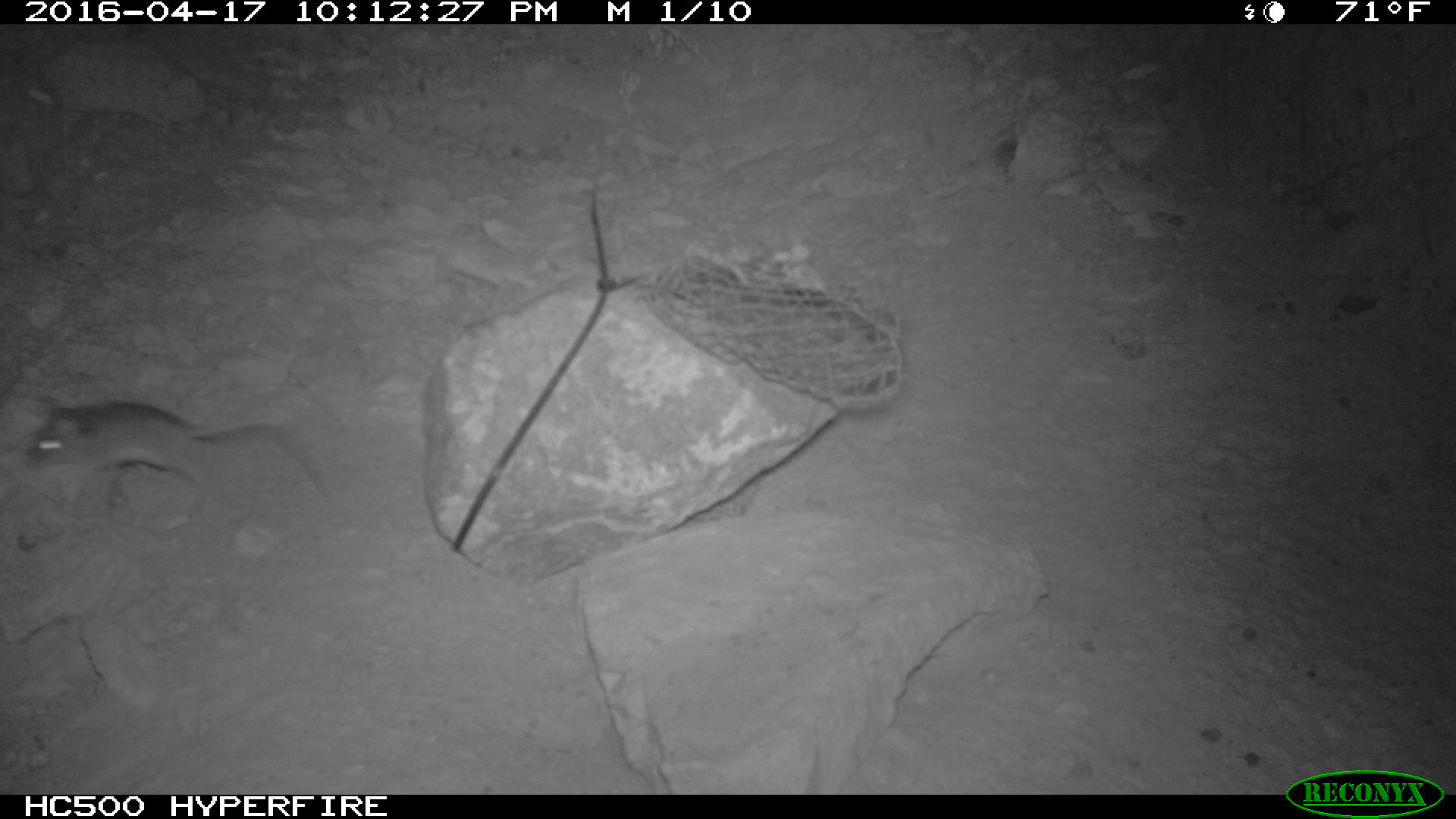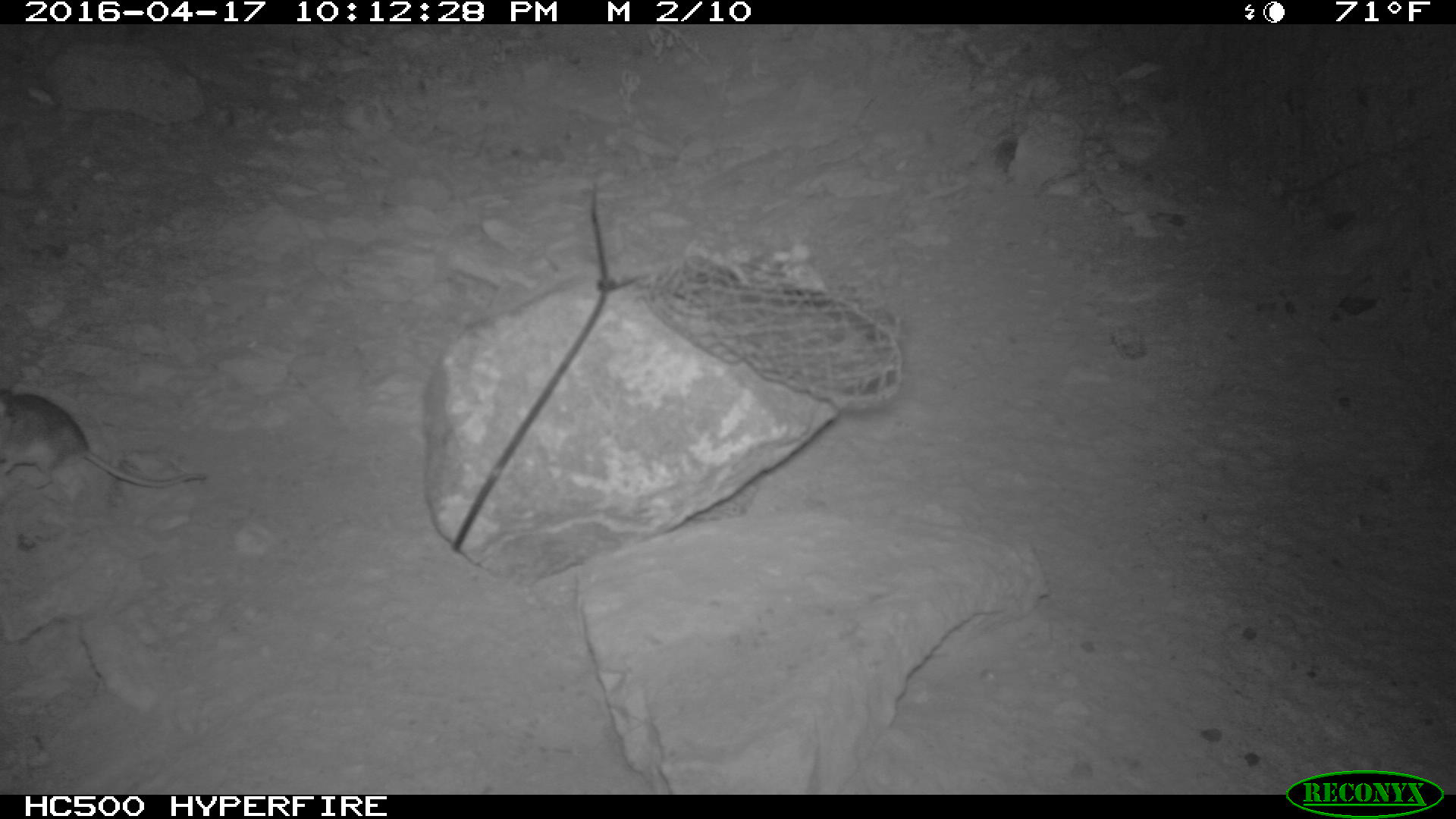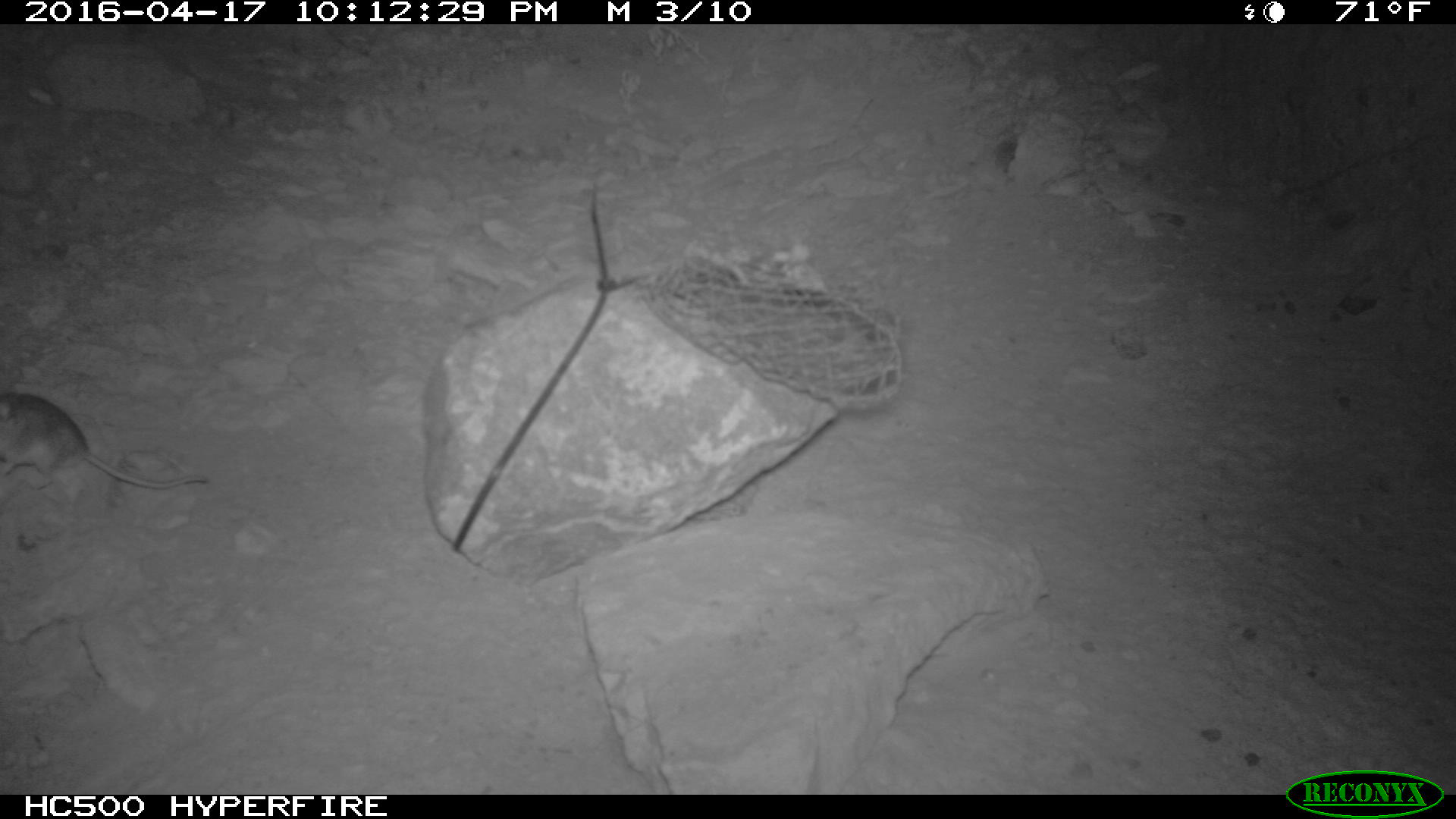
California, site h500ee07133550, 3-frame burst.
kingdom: Animalia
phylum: Chordata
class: Mammalia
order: Rodentia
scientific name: Rodentia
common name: rodent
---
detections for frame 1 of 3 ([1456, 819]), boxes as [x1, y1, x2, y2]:
rodent: [17, 399, 326, 493]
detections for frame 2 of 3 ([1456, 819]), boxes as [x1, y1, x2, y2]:
rodent: [0, 389, 206, 488]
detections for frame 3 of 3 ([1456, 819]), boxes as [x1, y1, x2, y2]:
rodent: [0, 391, 211, 486]